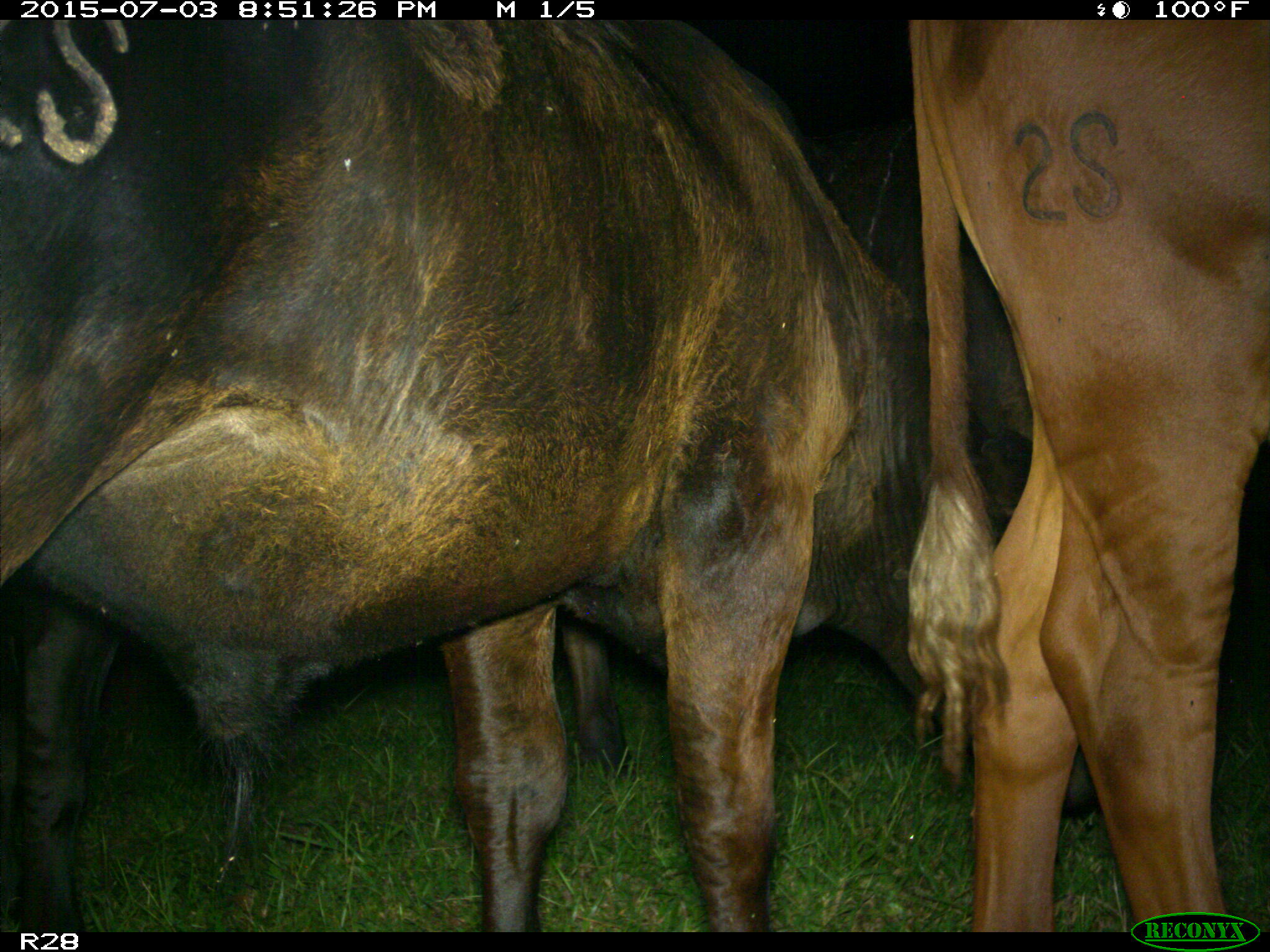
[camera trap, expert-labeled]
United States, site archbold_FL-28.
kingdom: Animalia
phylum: Chordata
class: Mammalia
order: Artiodactyla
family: Bovidae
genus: Bos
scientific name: Bos taurus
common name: domestic cow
Bos taurus (domestic cow).